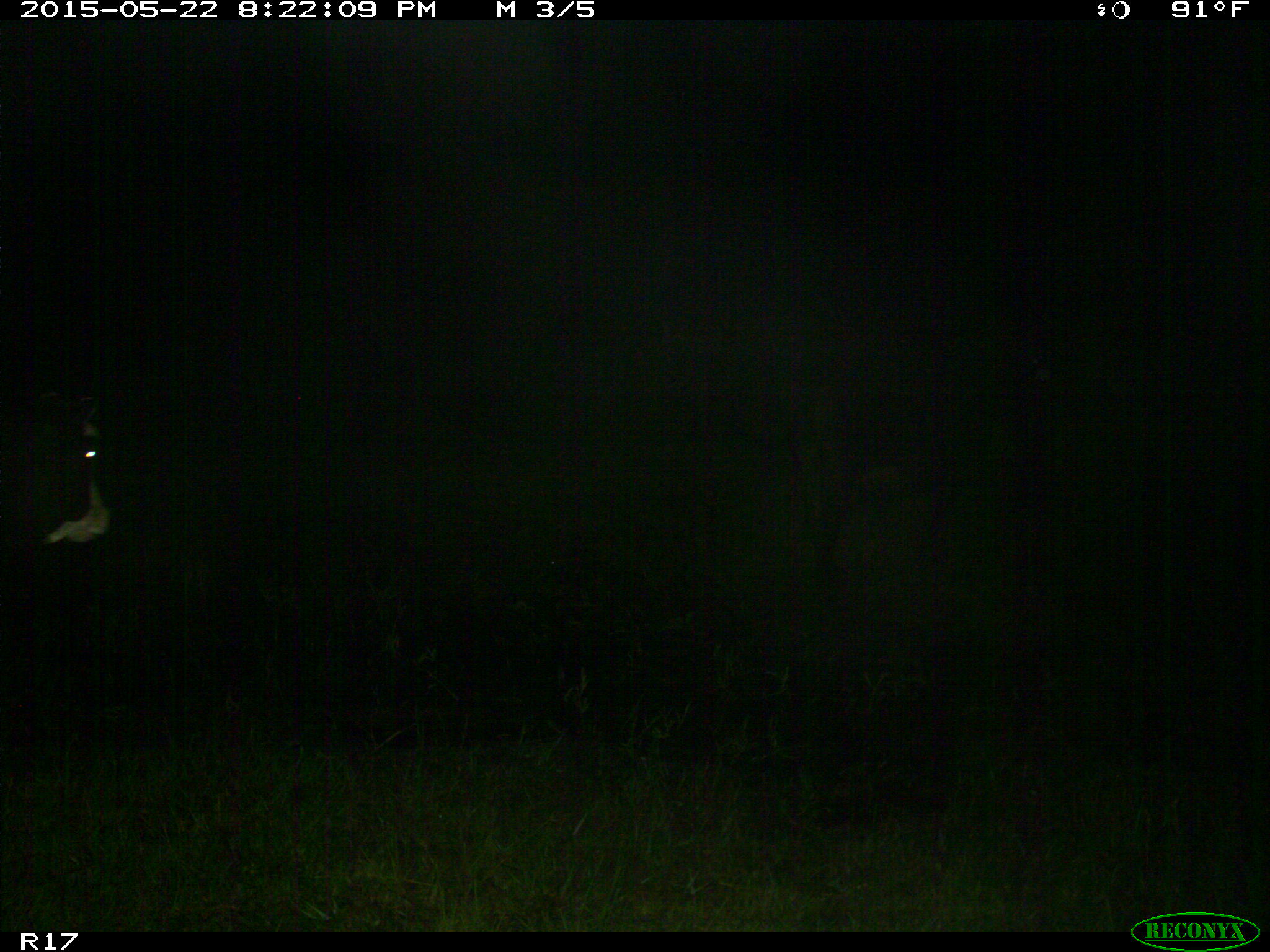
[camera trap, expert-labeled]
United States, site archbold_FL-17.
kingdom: Animalia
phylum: Chordata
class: Mammalia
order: Artiodactyla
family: Bovidae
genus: Bos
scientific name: Bos taurus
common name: domestic cow